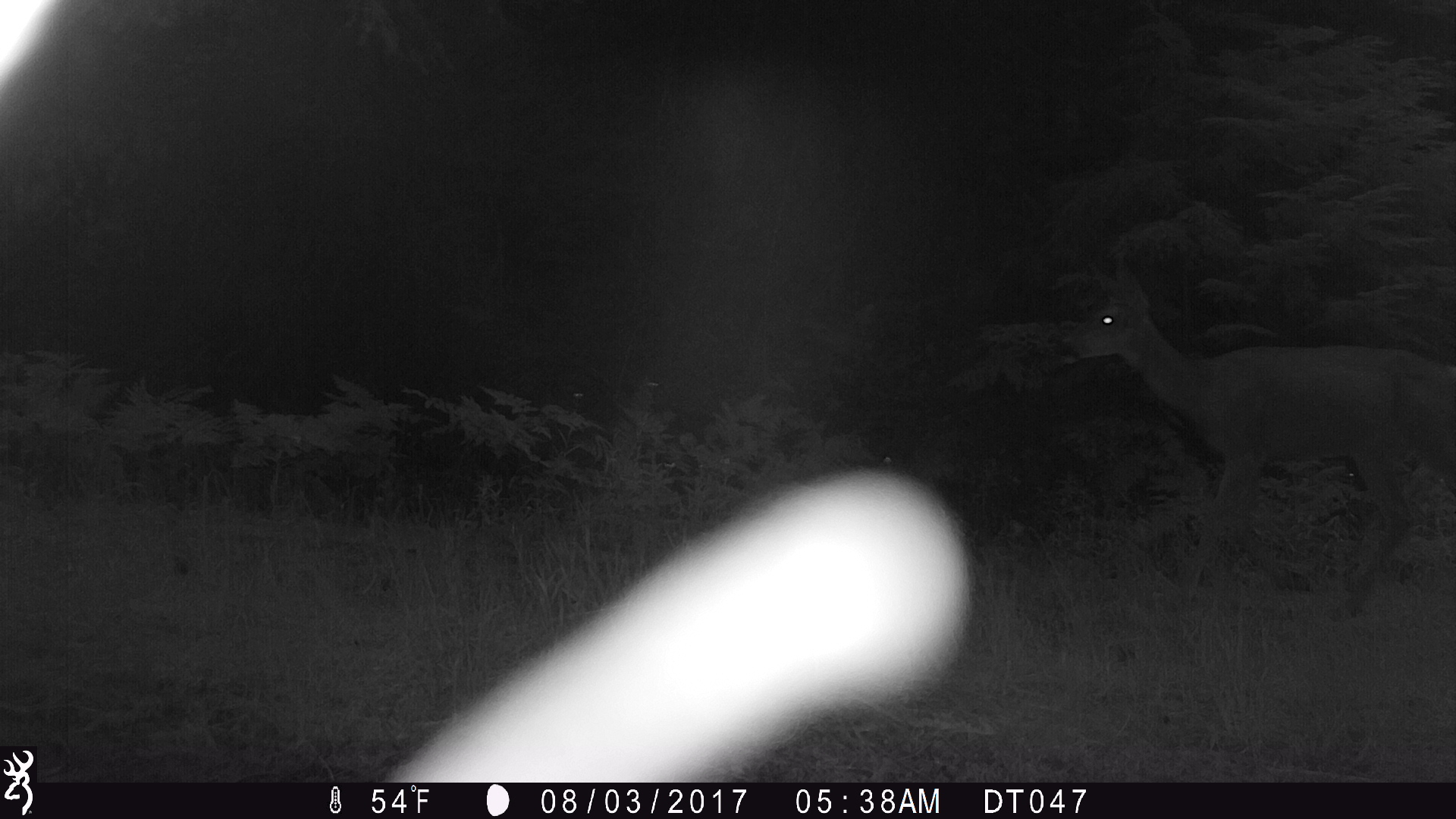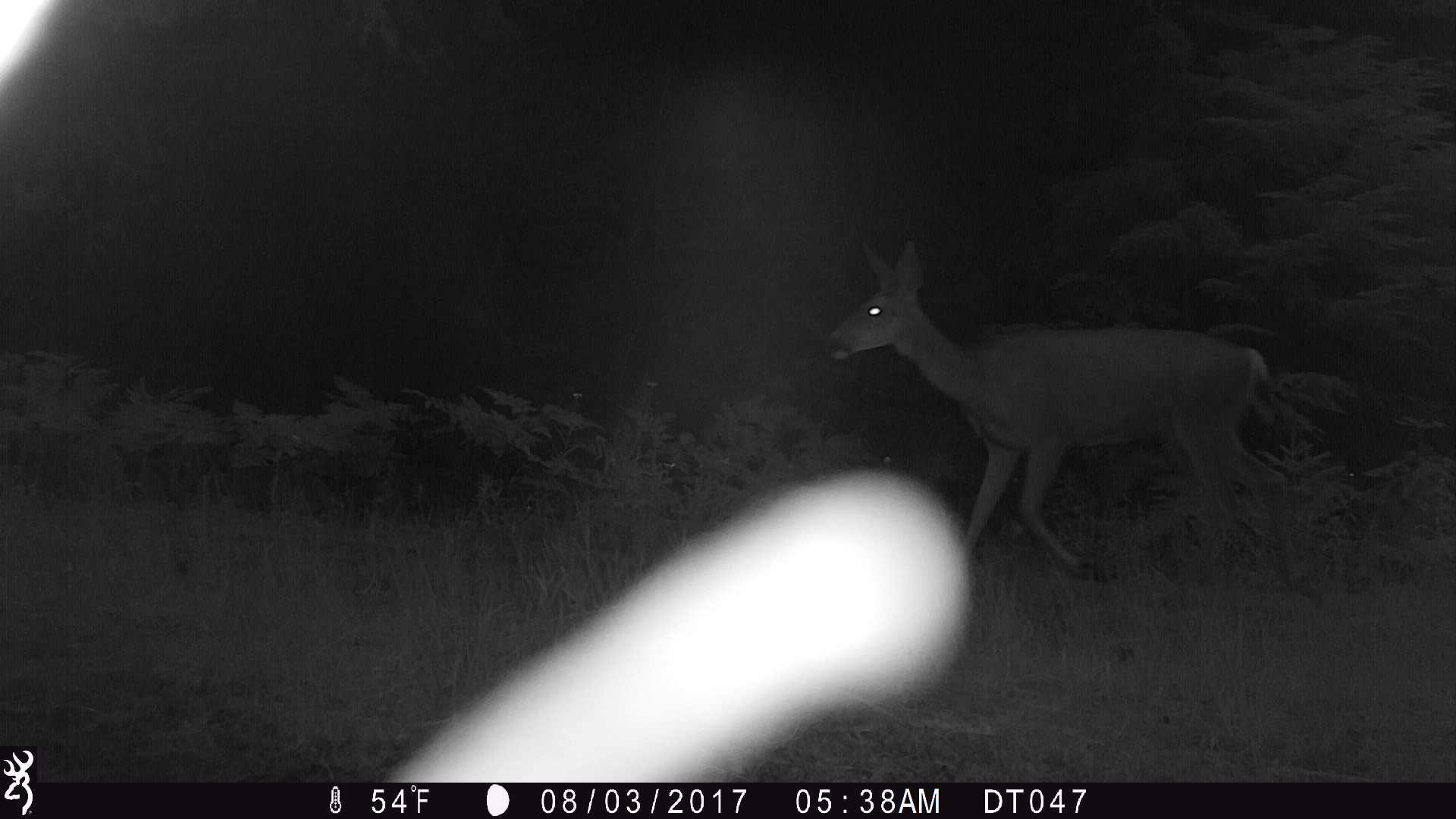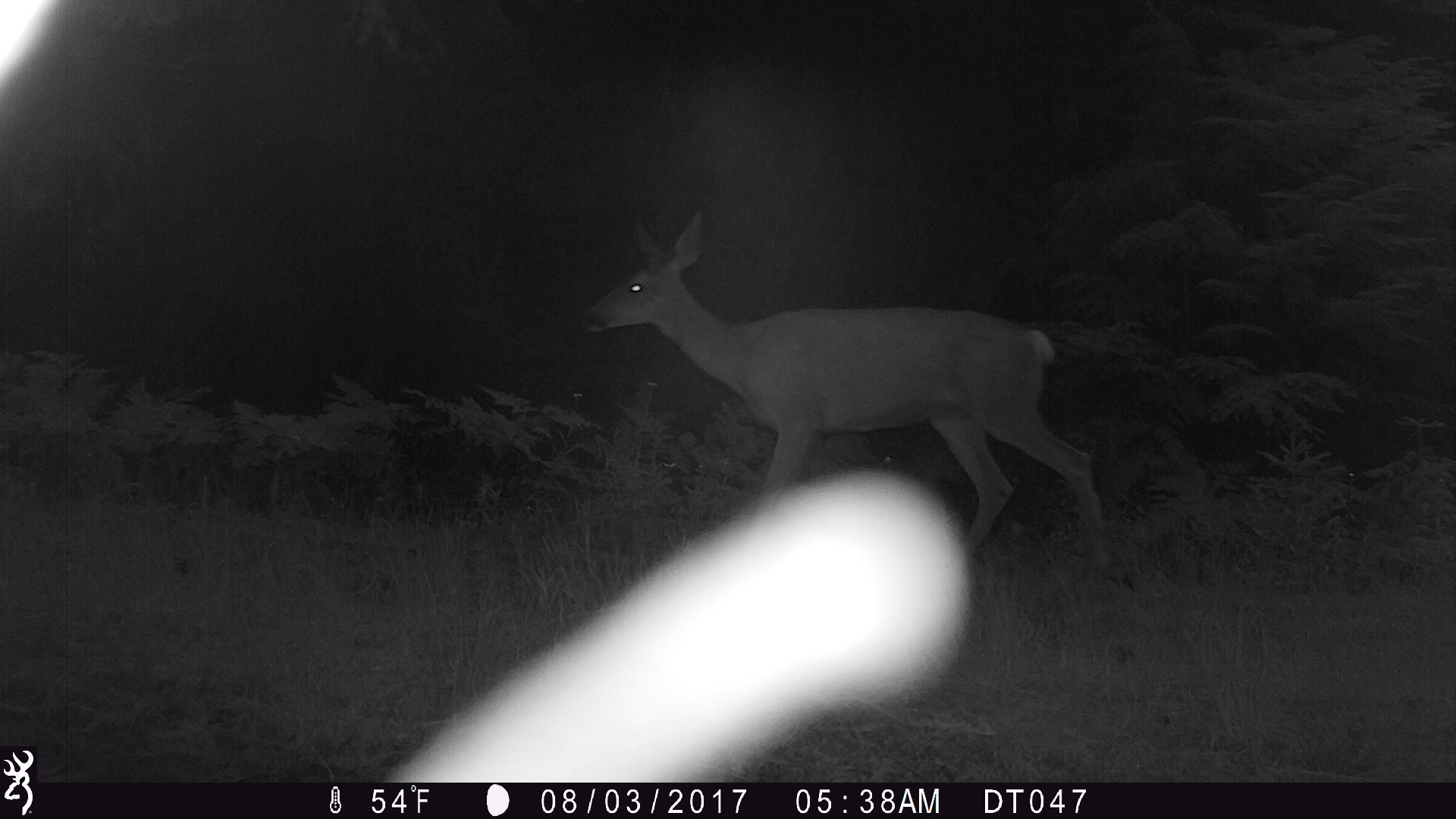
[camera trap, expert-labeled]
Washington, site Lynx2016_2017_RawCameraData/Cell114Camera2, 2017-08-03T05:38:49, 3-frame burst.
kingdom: Animalia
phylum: Chordata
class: Mammalia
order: Artiodactyla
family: Cervidae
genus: Odocoileus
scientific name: Odocoileus hemionus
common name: mule deer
Odocoileus hemionus (mule deer). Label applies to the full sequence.